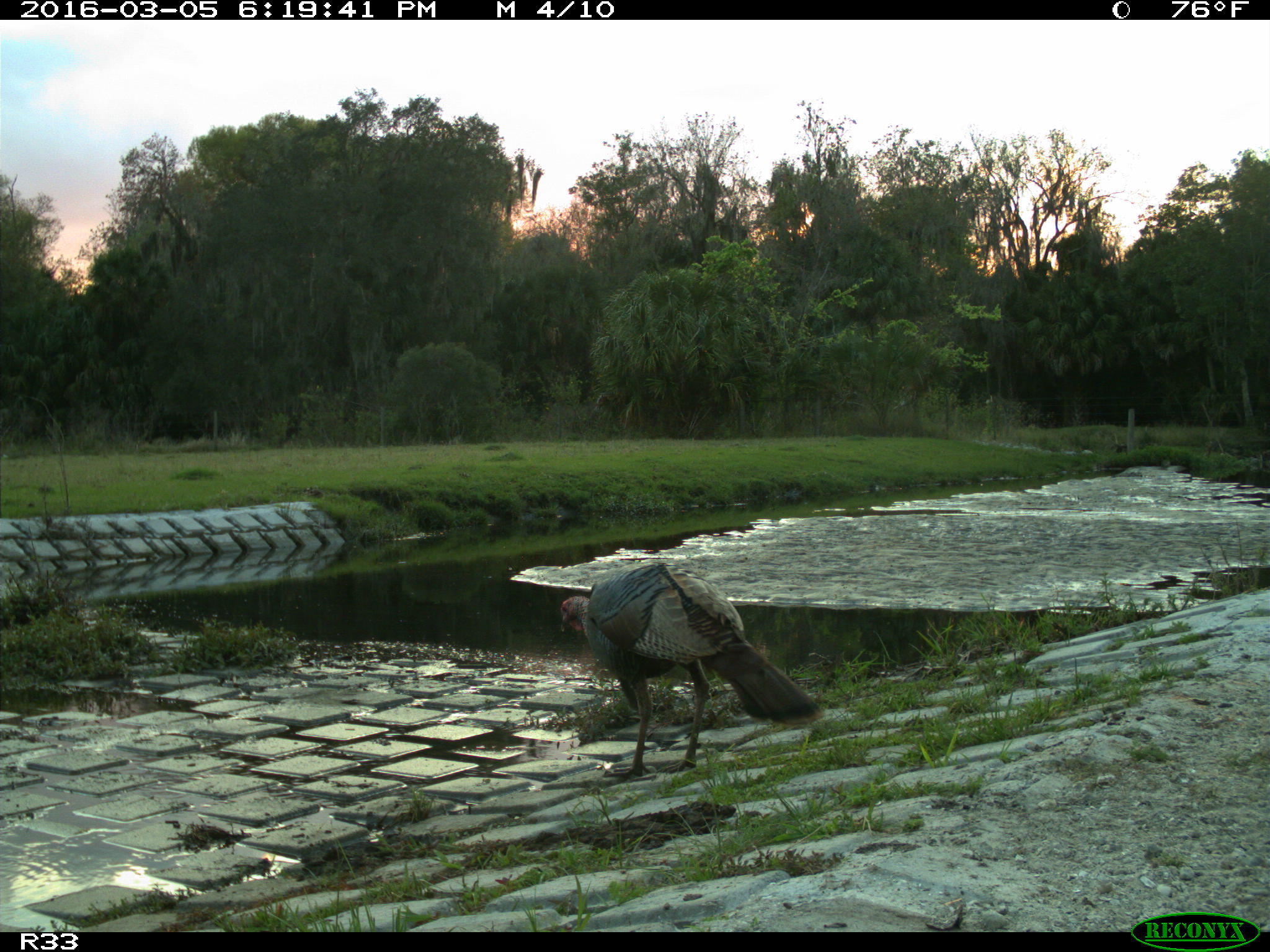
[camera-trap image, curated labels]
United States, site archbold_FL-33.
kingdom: Animalia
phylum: Chordata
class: Aves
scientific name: Aves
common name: birds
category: unidentified bird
Unidentified bird (birds) (Aves).